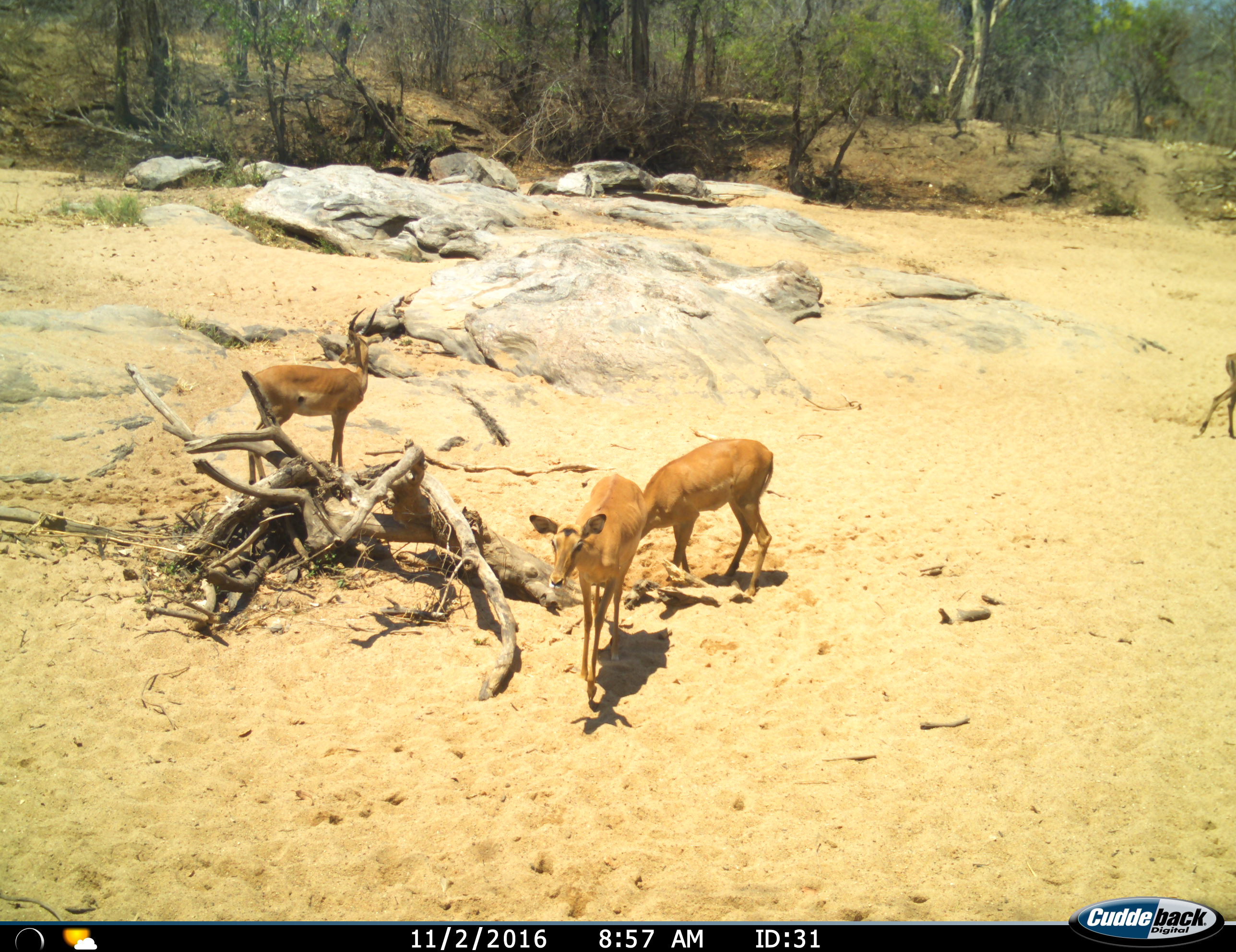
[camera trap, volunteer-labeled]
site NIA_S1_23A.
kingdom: Animalia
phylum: Chordata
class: Mammalia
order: Artiodactyla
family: Bovidae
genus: Aepyceros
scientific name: Aepyceros melampus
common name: impala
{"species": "impala (Aepyceros melampus)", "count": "4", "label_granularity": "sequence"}